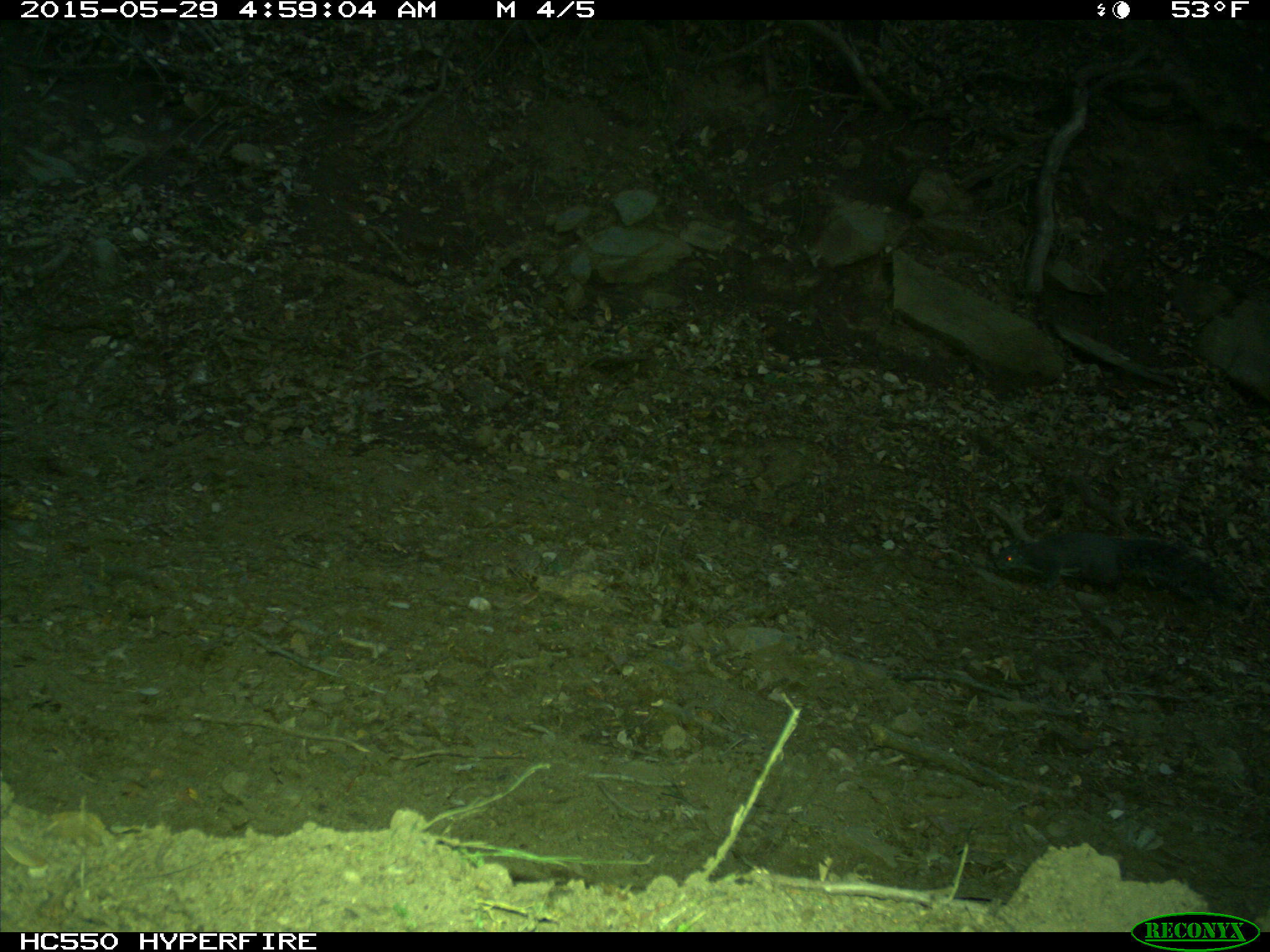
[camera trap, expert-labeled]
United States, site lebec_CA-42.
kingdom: Animalia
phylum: Chordata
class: Mammalia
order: Rodentia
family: Sciuridae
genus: Sciurus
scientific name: Sciurus carolinensis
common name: eastern gray squirrel